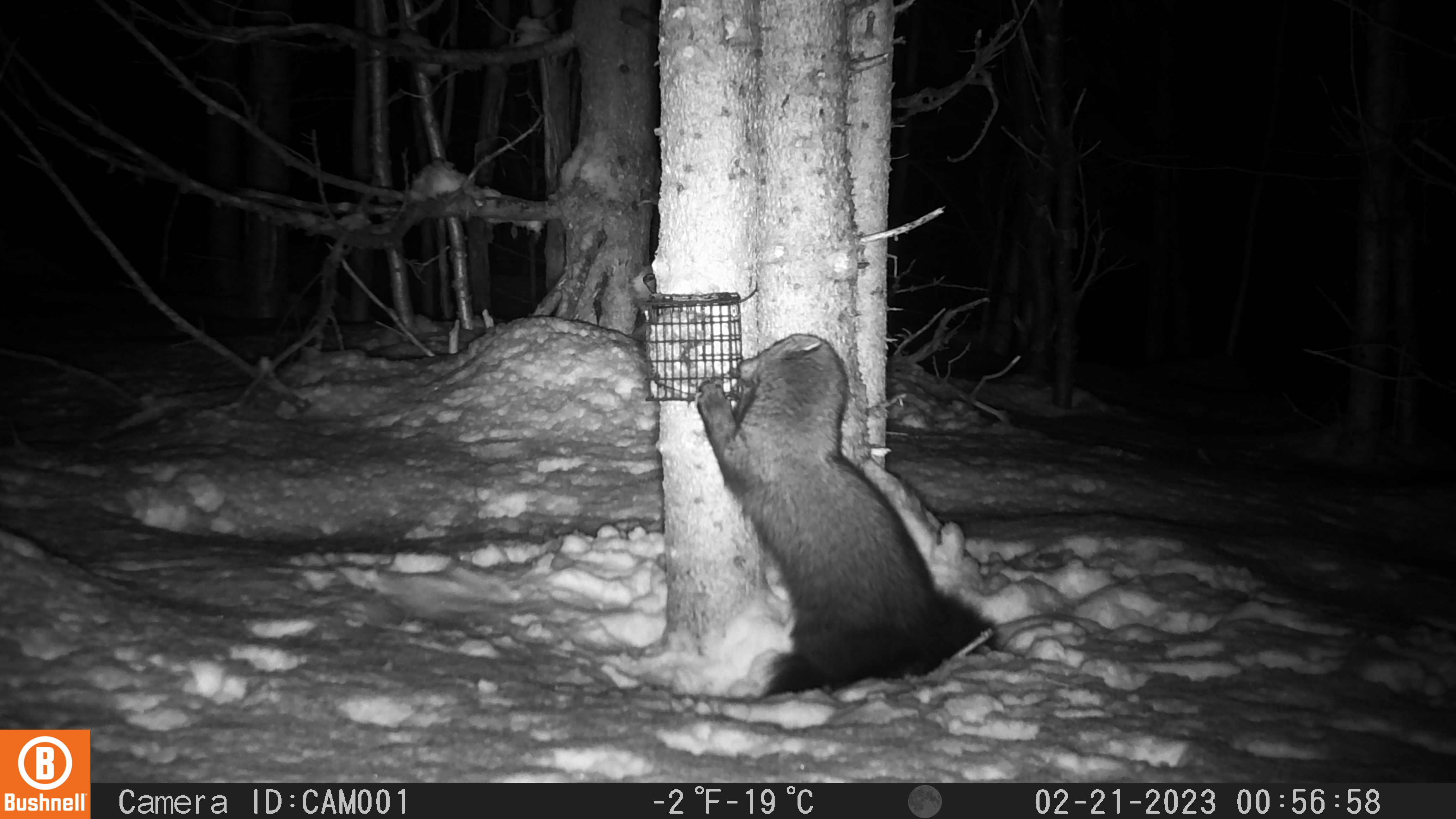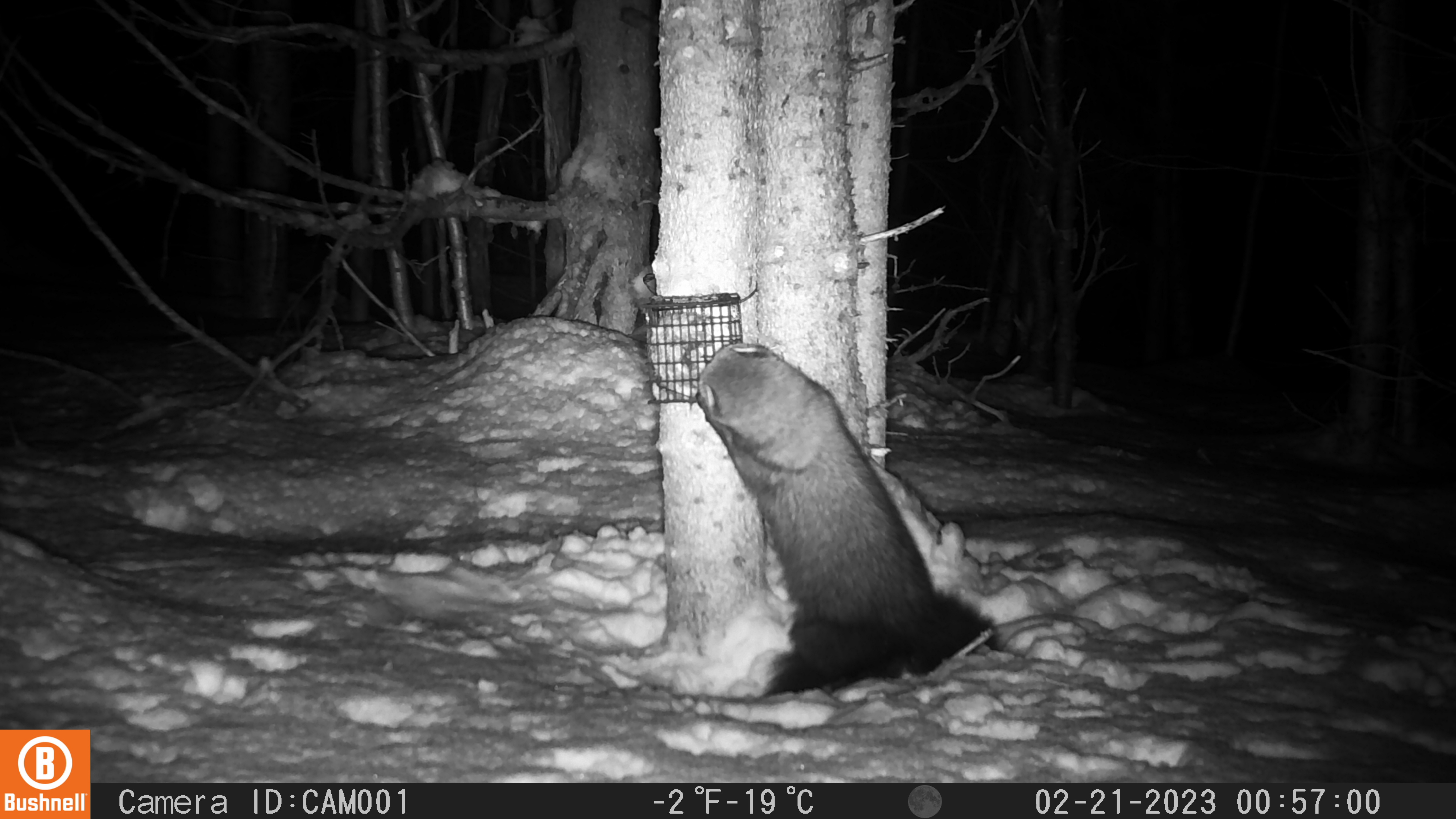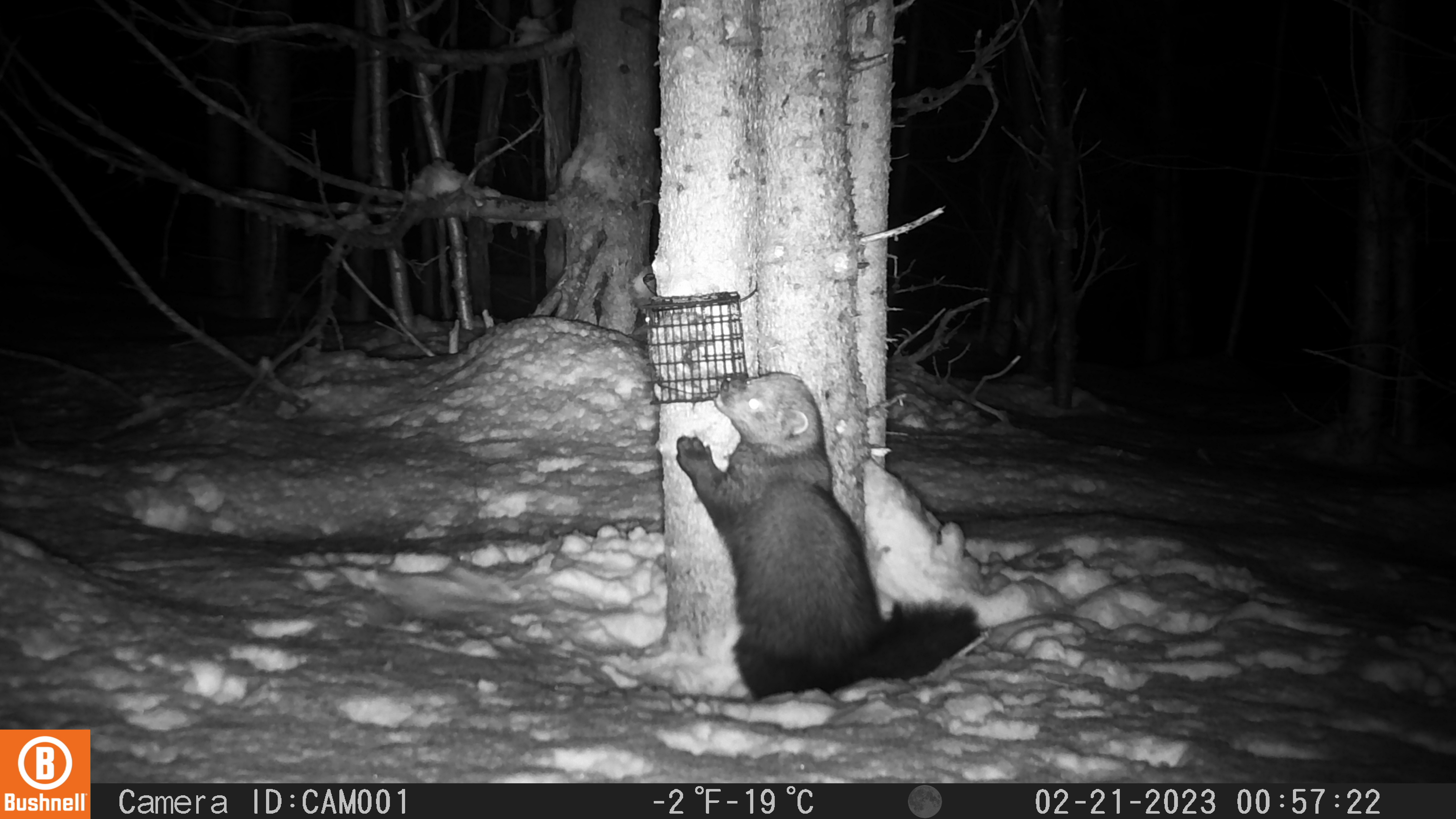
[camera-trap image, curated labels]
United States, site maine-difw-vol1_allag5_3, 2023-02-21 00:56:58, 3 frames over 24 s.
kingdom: Animalia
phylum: Chordata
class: Mammalia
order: Carnivora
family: Mustelidae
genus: Pekania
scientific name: Pekania pennanti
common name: fisher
Fisher (Pekania pennanti).